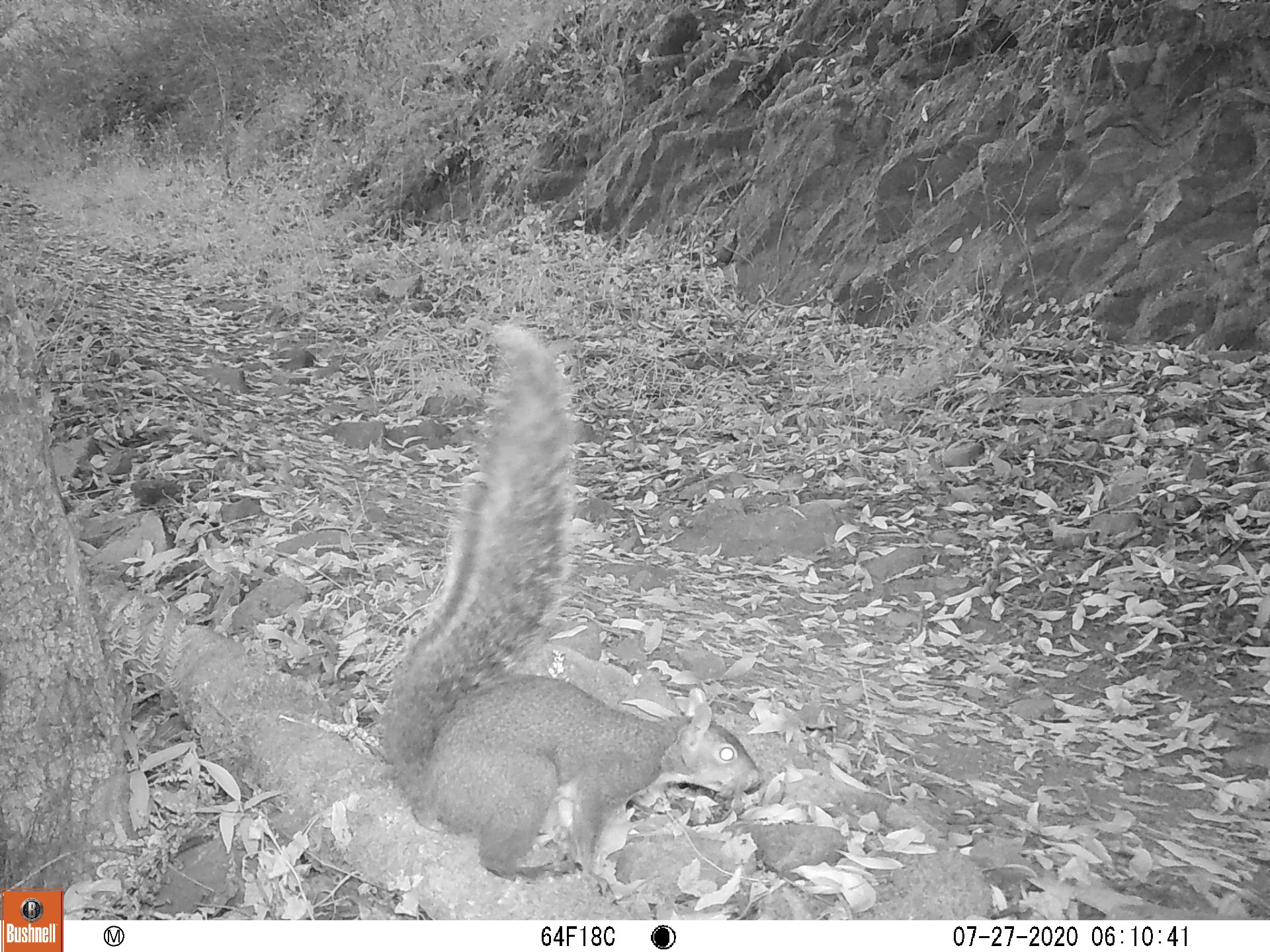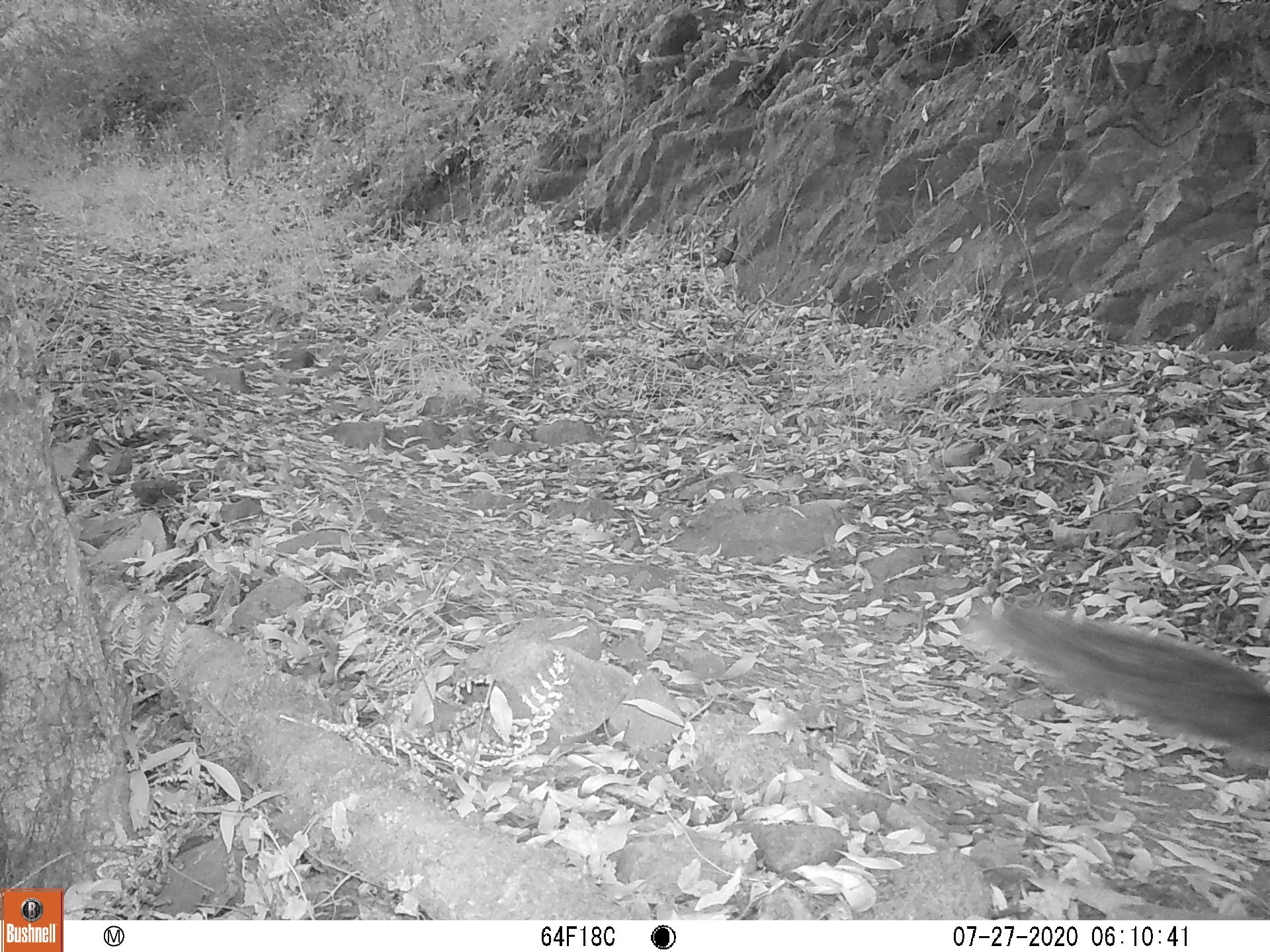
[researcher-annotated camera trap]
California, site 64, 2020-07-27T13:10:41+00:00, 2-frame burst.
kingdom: Animalia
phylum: Chordata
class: Mammalia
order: Rodentia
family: Sciuridae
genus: Sciurus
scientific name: Sciurus griseus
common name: western gray squirrel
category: western grey squirrel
Western grey squirrel (western gray squirrel) (Sciurus griseus).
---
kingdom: Animalia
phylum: Chordata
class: Mammalia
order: Rodentia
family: Sciuridae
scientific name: Sciuridae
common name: squirrel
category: unknown squirrel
Unknown squirrel (squirrel) (Sciuridae).